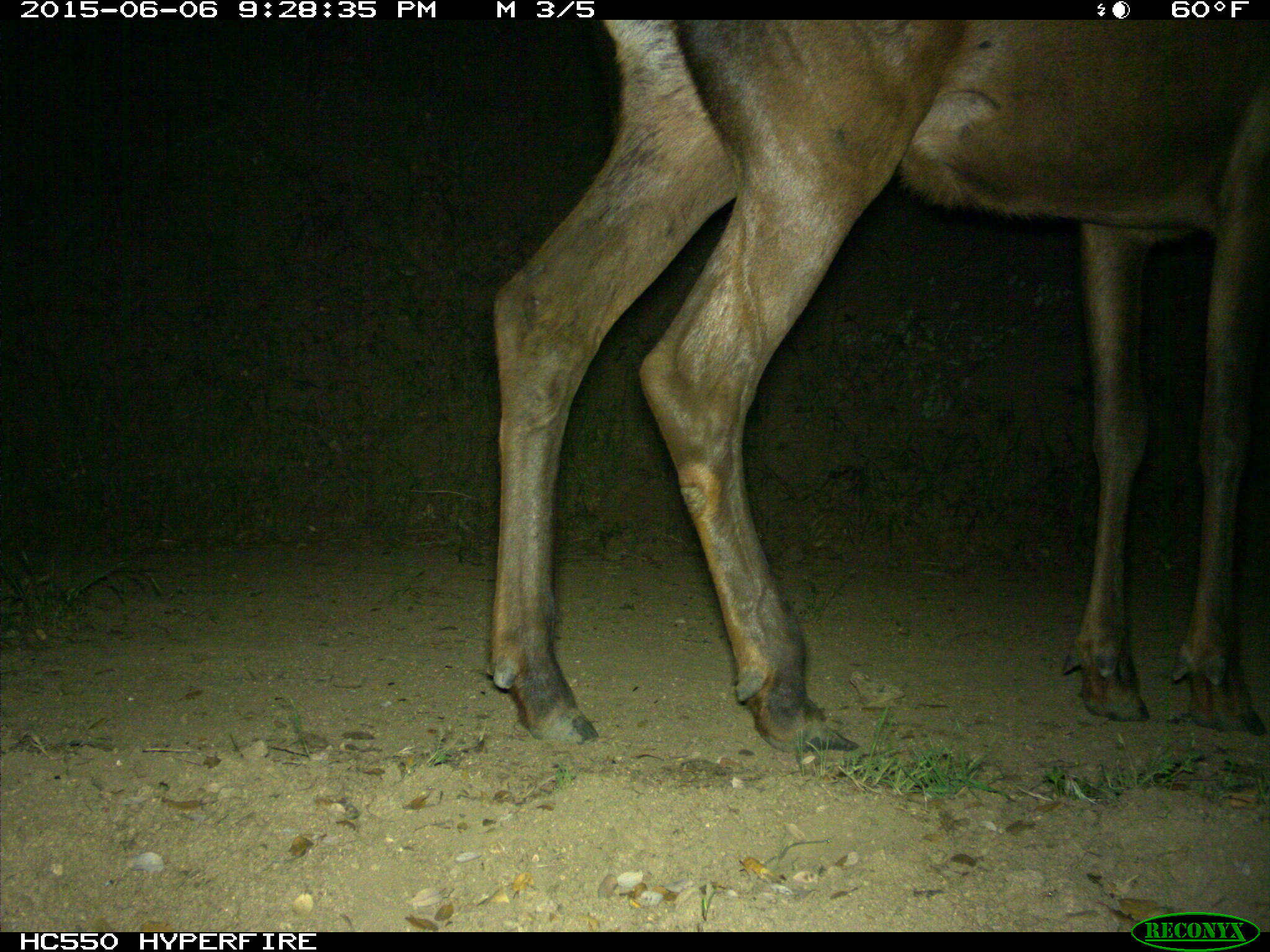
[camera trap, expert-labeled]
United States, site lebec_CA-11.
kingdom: Animalia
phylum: Chordata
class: Mammalia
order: Artiodactyla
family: Cervidae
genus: Cervus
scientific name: Cervus canadensis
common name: elk